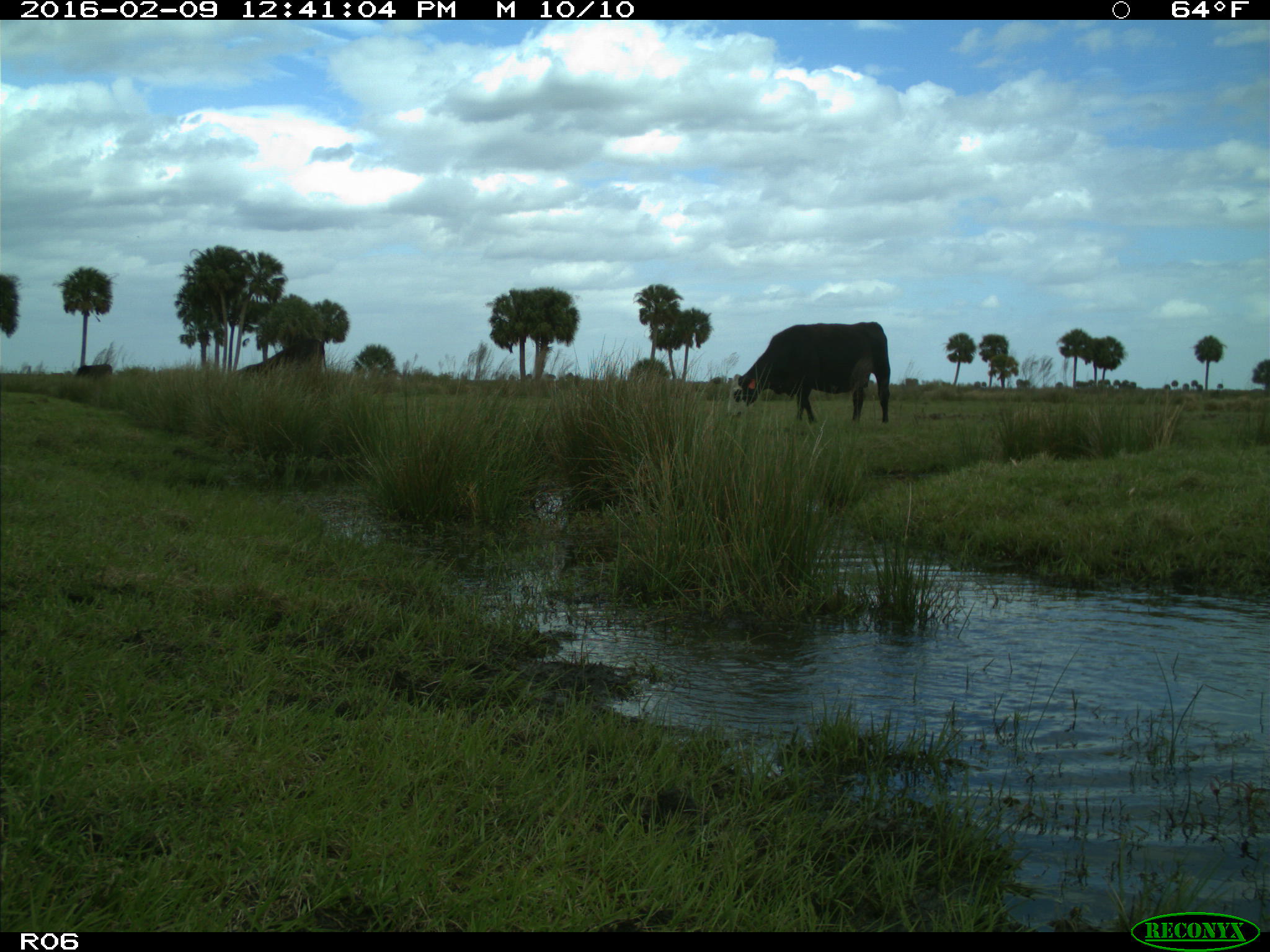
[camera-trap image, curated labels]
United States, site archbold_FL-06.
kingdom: Animalia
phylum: Chordata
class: Mammalia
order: Artiodactyla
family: Bovidae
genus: Bos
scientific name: Bos taurus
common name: domestic cow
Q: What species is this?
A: Bos taurus (domestic cow).